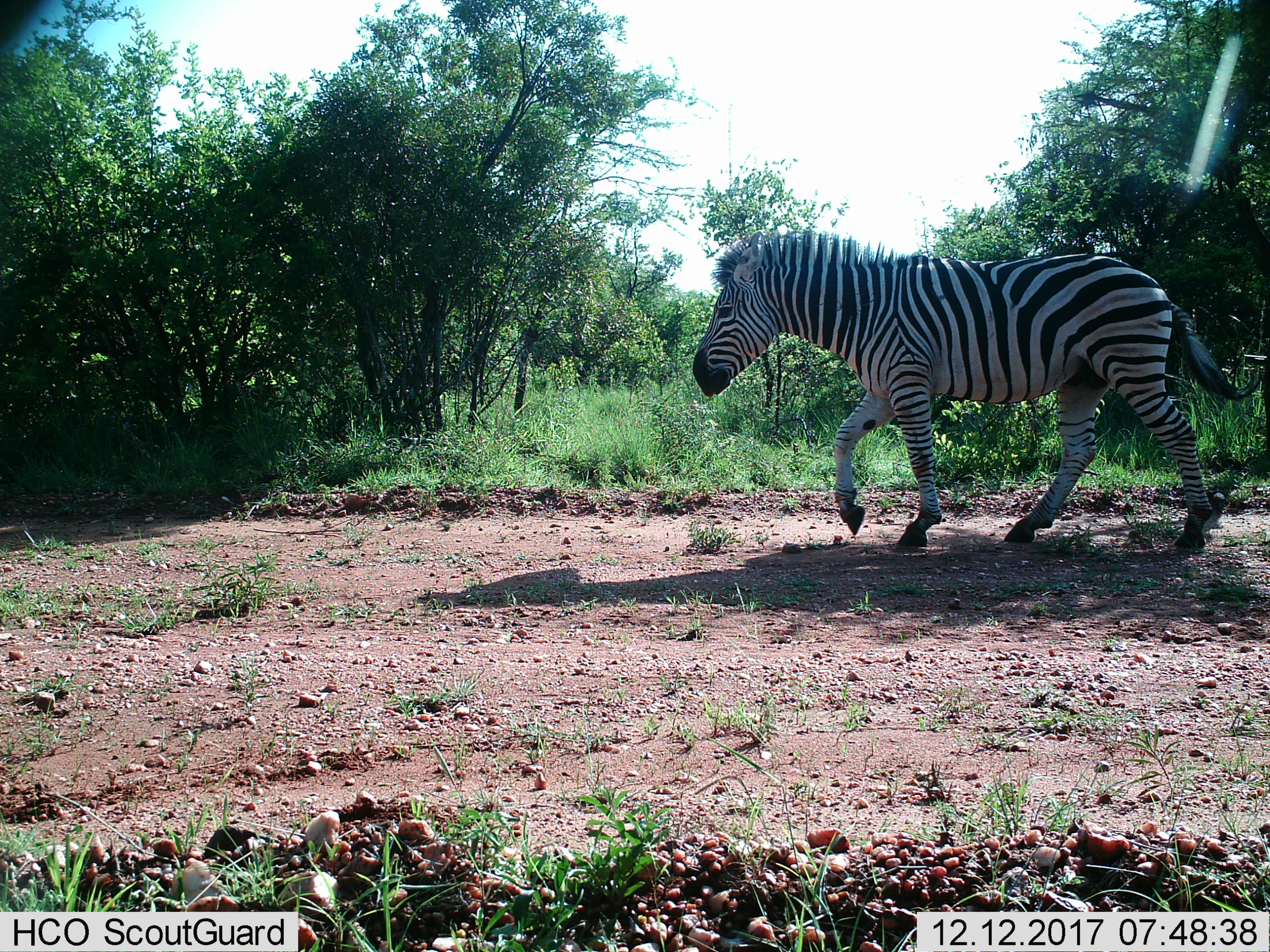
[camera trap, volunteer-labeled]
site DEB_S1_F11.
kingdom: Animalia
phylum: Chordata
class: Mammalia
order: Perissodactyla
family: Equidae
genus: Equus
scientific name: Equus quagga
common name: plains zebra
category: zebraplains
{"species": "zebraplains (plains zebra) (Equus quagga)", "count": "1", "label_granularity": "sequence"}